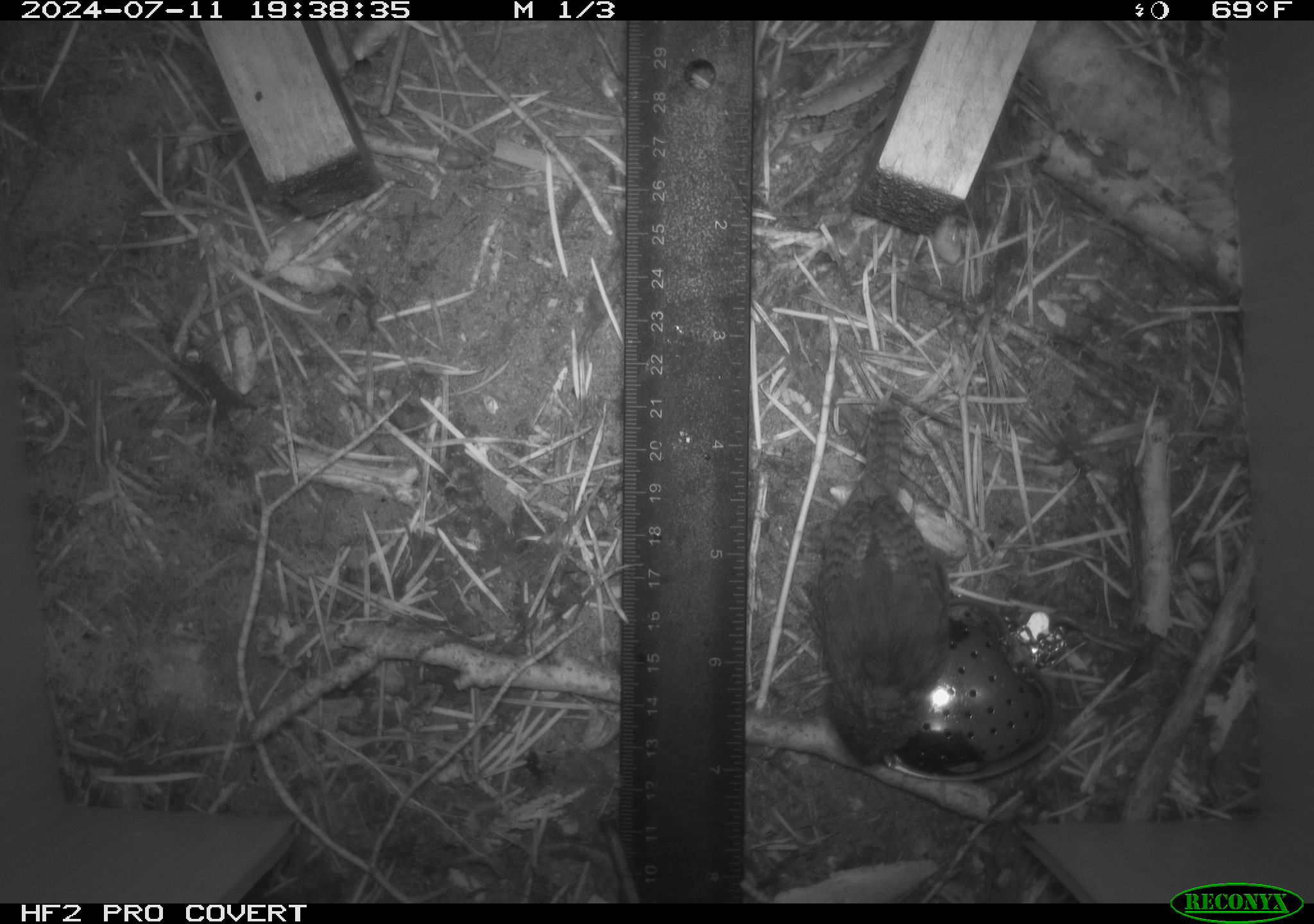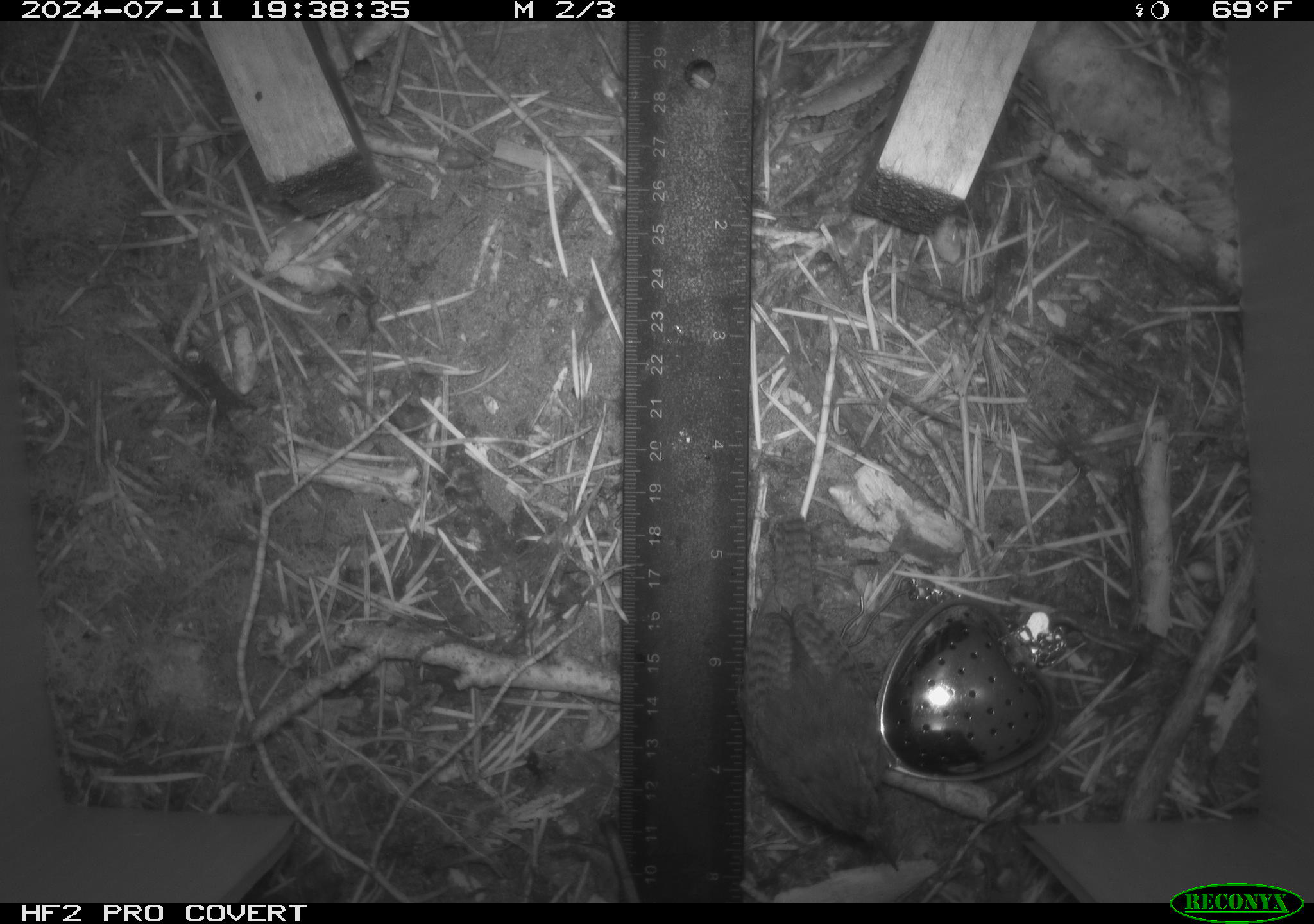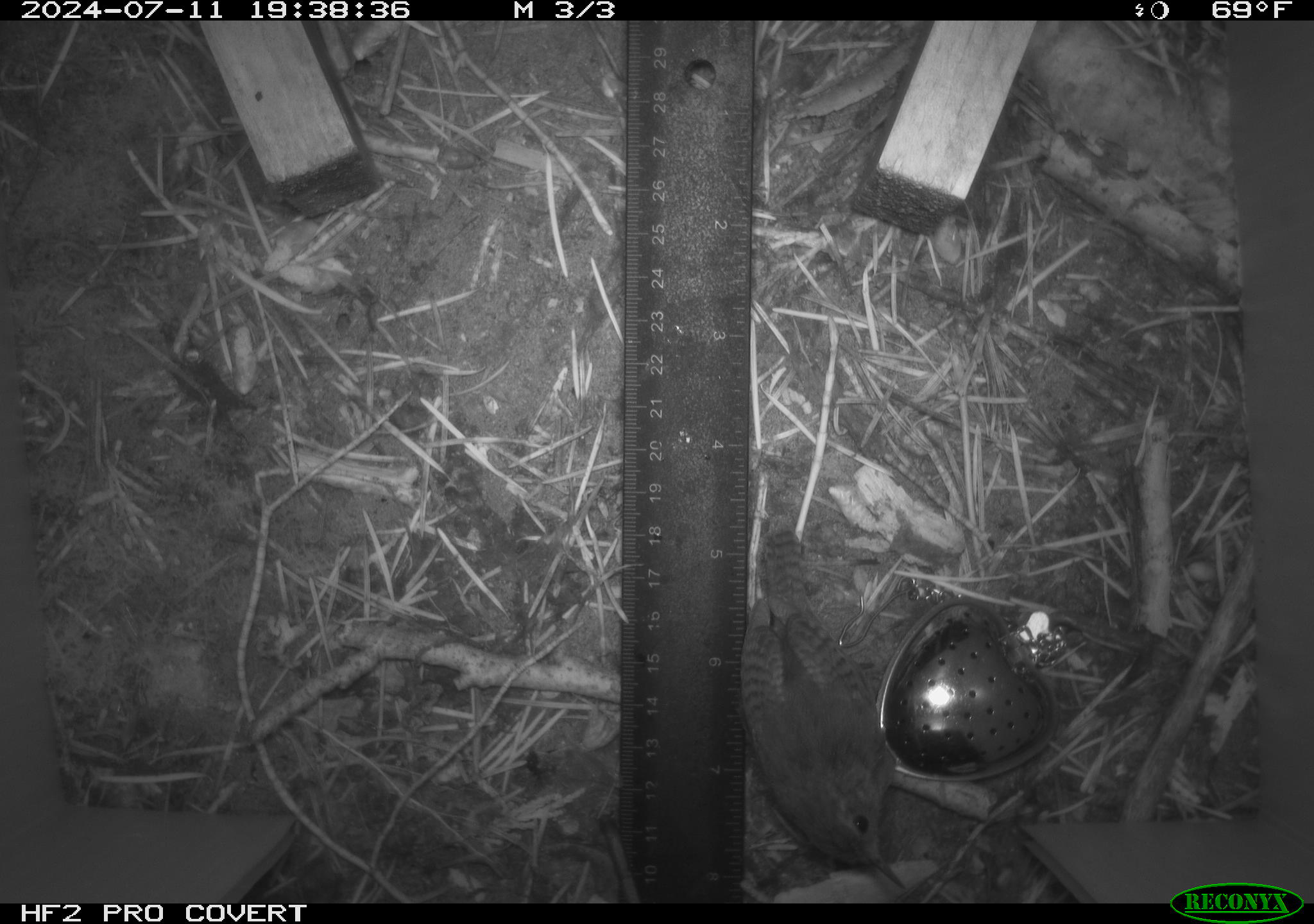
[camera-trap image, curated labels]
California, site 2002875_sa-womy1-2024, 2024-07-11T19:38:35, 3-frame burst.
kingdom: Animalia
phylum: Chordata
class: Aves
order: Passeriformes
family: Troglodytidae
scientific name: Troglodytidae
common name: wren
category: troglodytidae family